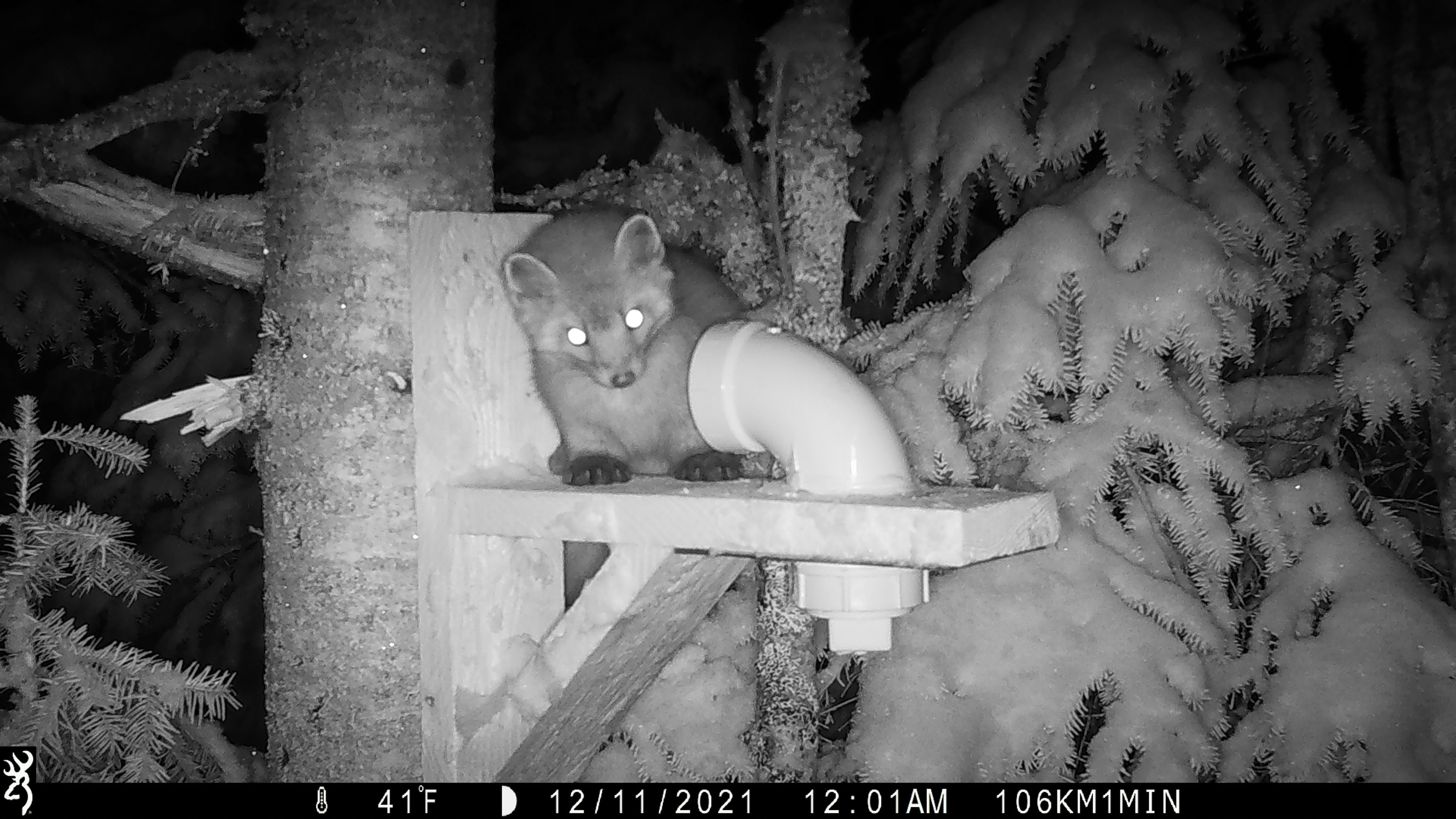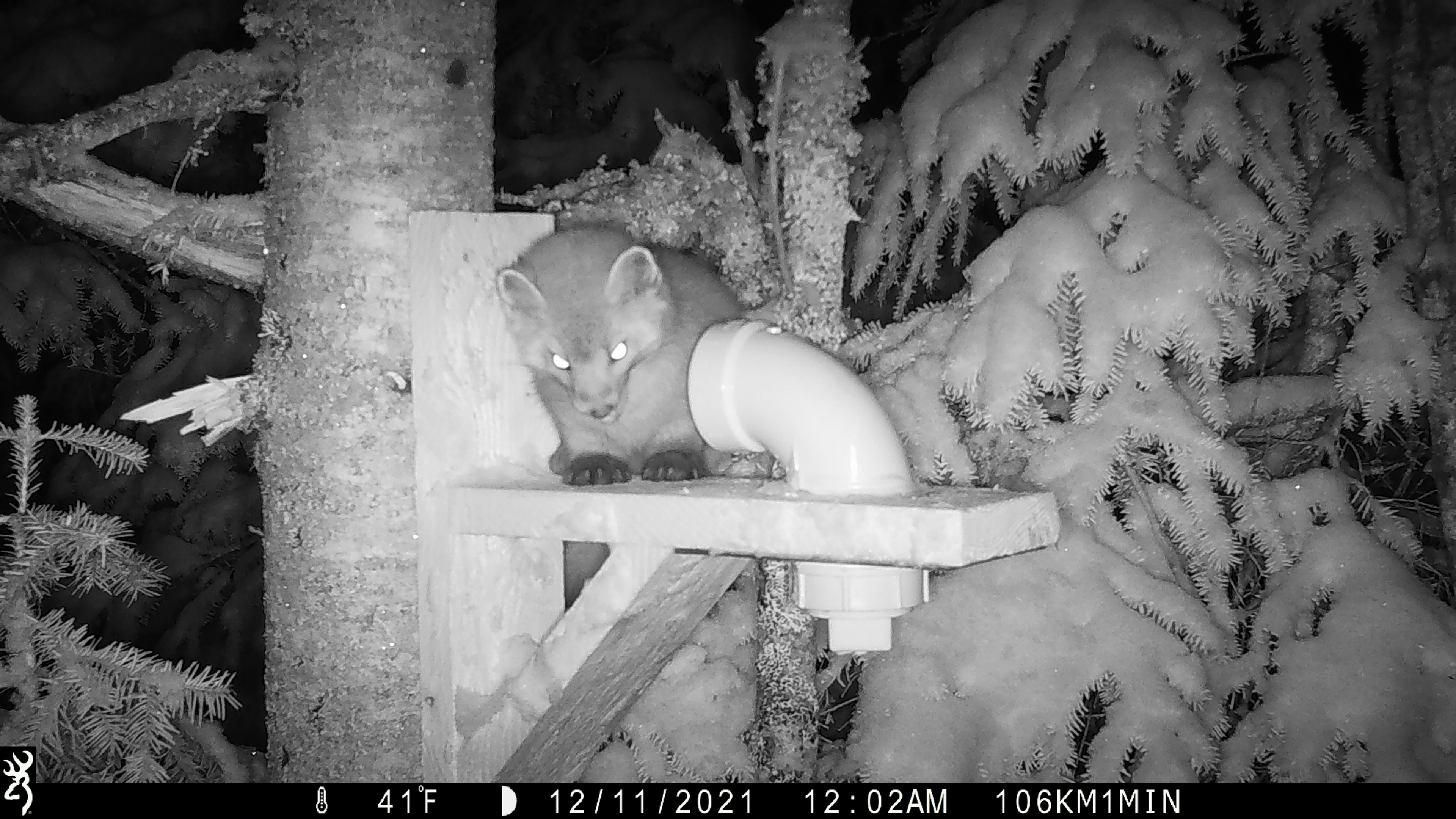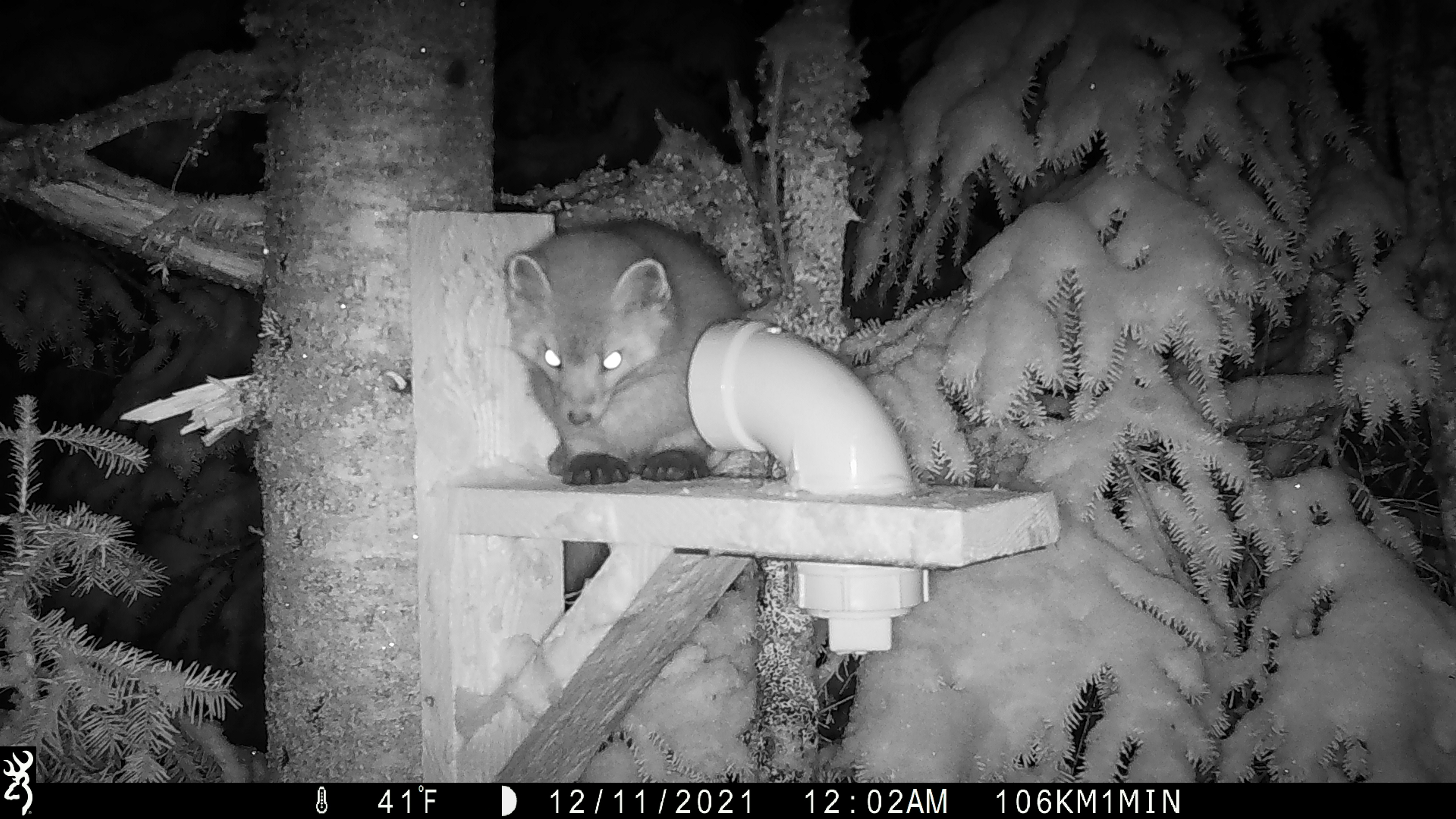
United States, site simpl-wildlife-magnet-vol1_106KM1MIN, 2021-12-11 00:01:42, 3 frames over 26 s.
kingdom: Animalia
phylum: Chordata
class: Mammalia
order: Carnivora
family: Mustelidae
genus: Martes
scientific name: Martes americana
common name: american marten